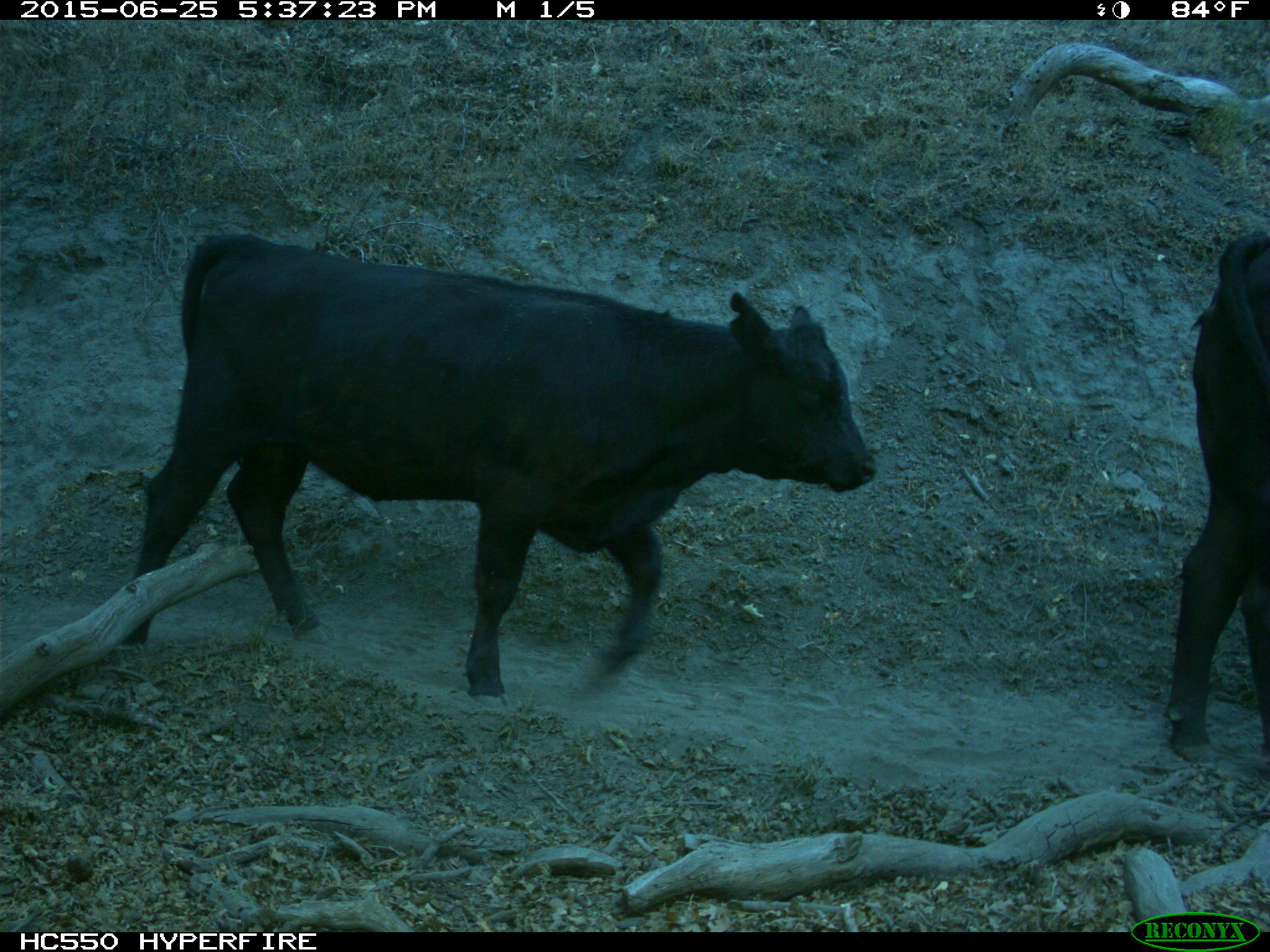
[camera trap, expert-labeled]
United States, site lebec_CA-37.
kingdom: Animalia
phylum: Chordata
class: Mammalia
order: Artiodactyla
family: Bovidae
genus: Bos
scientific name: Bos taurus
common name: domestic cow